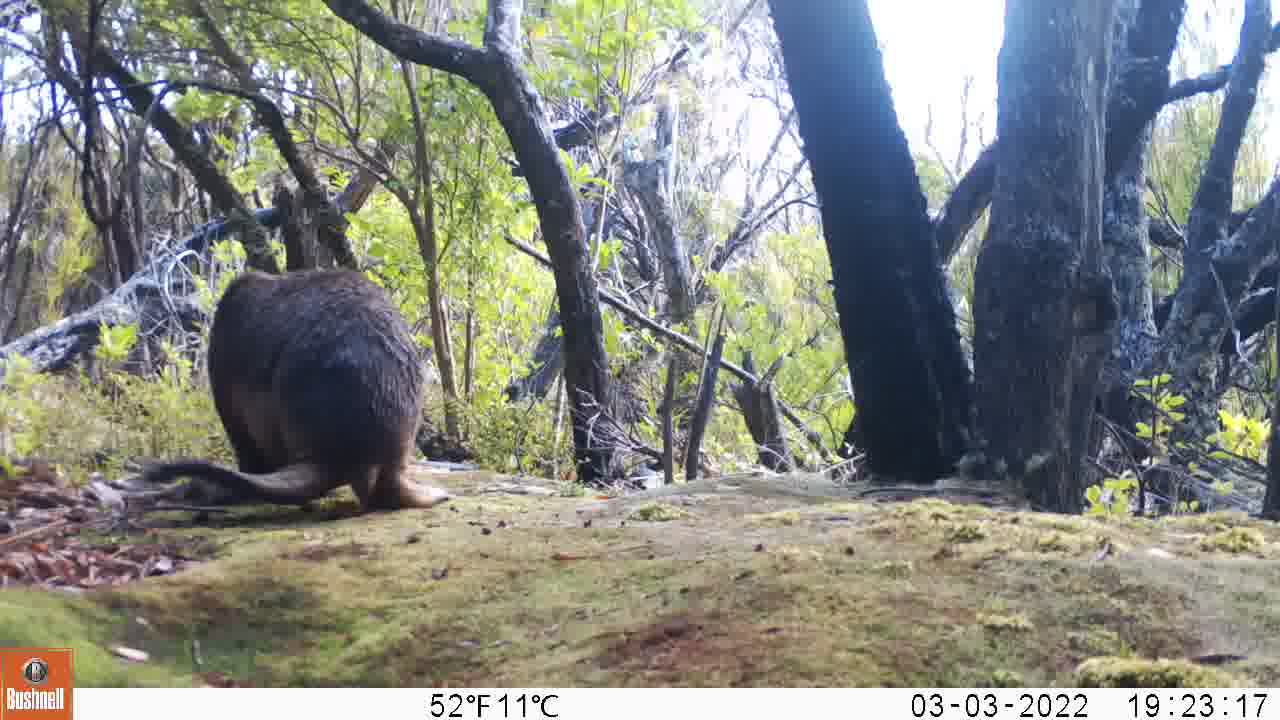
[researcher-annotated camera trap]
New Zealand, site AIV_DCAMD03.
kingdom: Animalia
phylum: Chordata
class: Mammalia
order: Carnivora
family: Otariidae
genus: Phocarctos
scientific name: Phocarctos hookeri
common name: new zealand sea lion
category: sealion